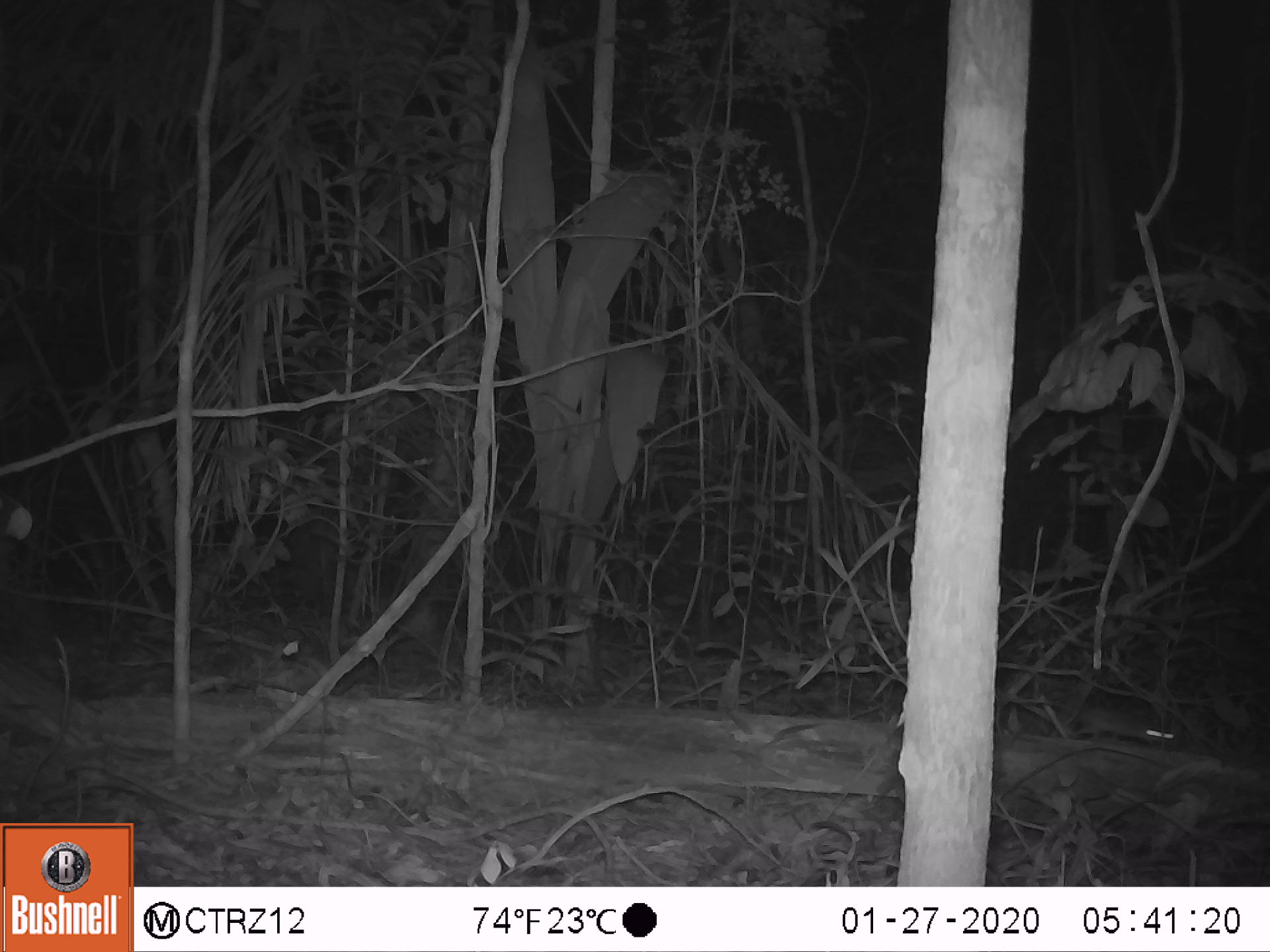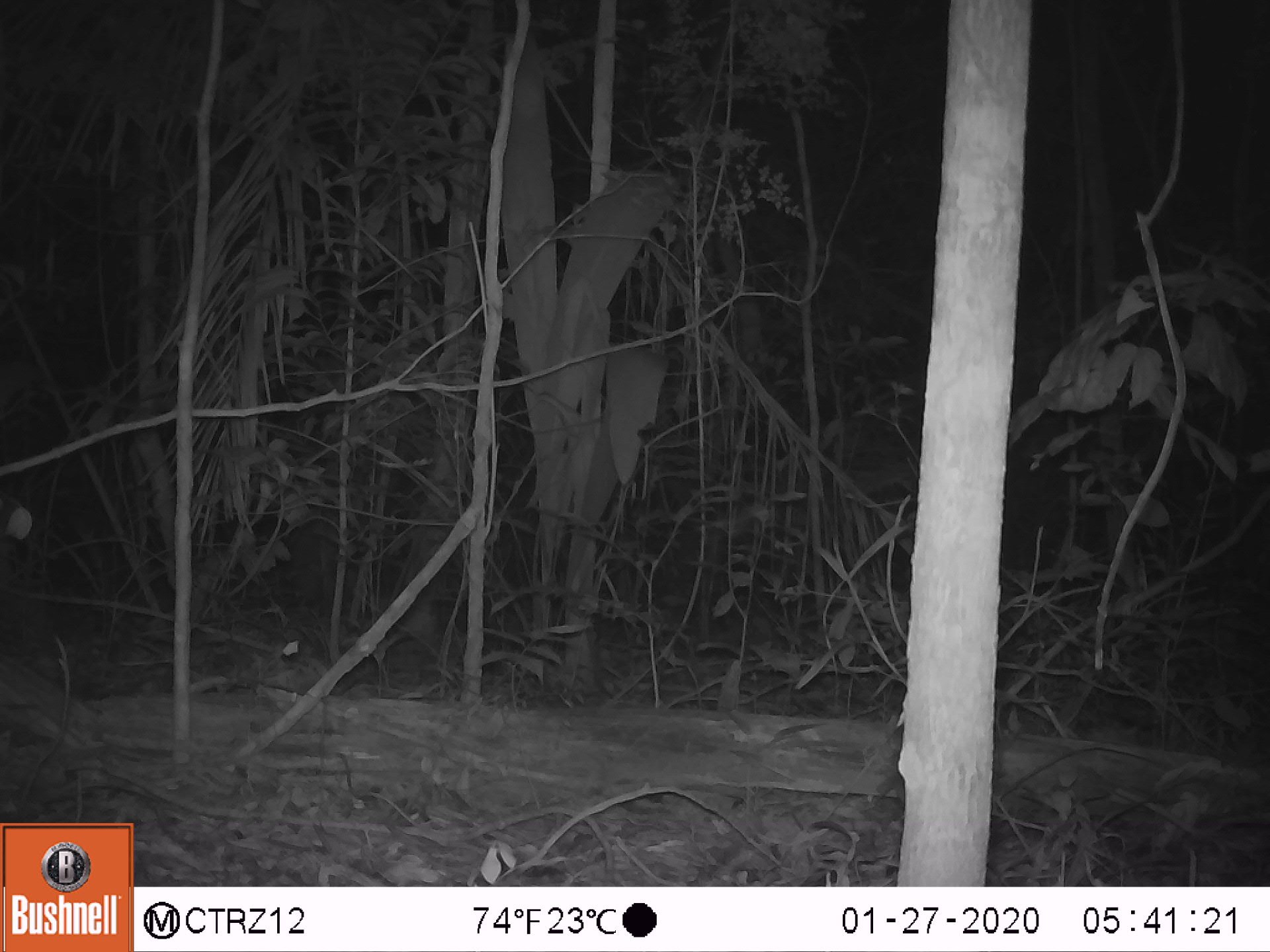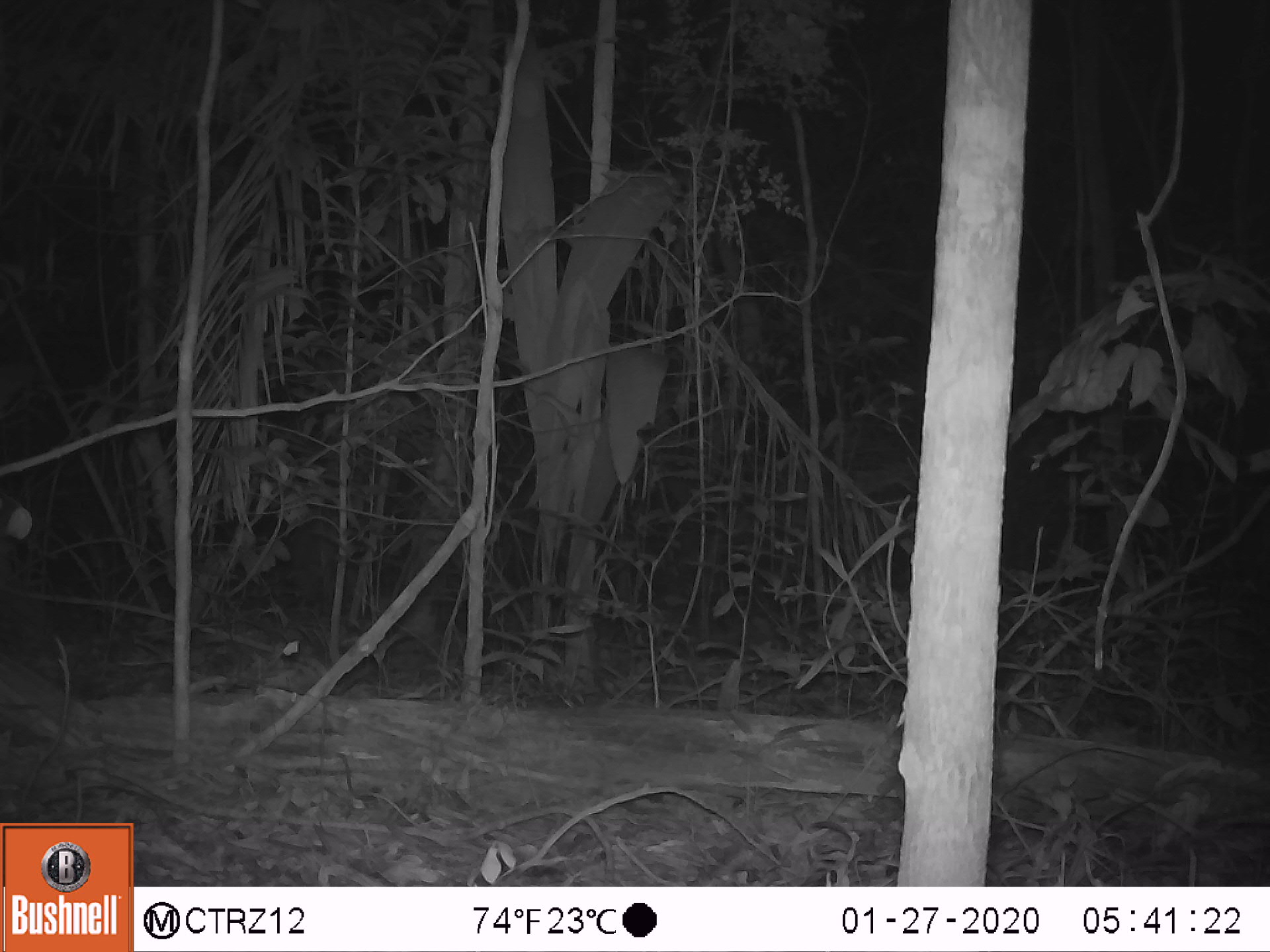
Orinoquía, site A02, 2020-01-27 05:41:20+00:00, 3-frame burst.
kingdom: Animalia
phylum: Chordata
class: Mammalia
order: Rodentia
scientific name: Rodentia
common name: rodent